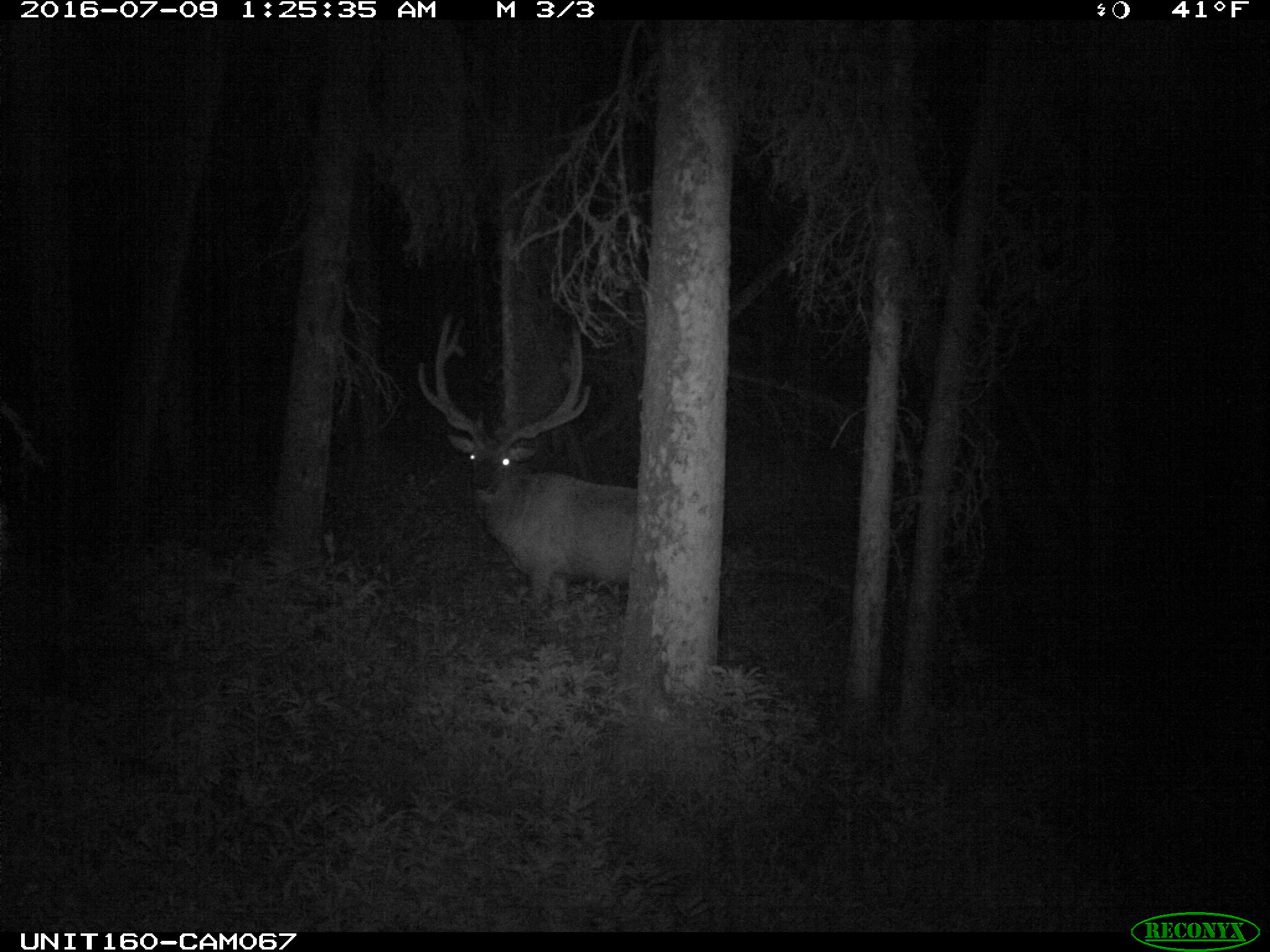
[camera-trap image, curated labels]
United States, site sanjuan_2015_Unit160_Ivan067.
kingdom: Animalia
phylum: Chordata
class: Mammalia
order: Artiodactyla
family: Cervidae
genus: Cervus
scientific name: Cervus elaphus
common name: red deer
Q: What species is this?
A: Cervus elaphus (red deer).